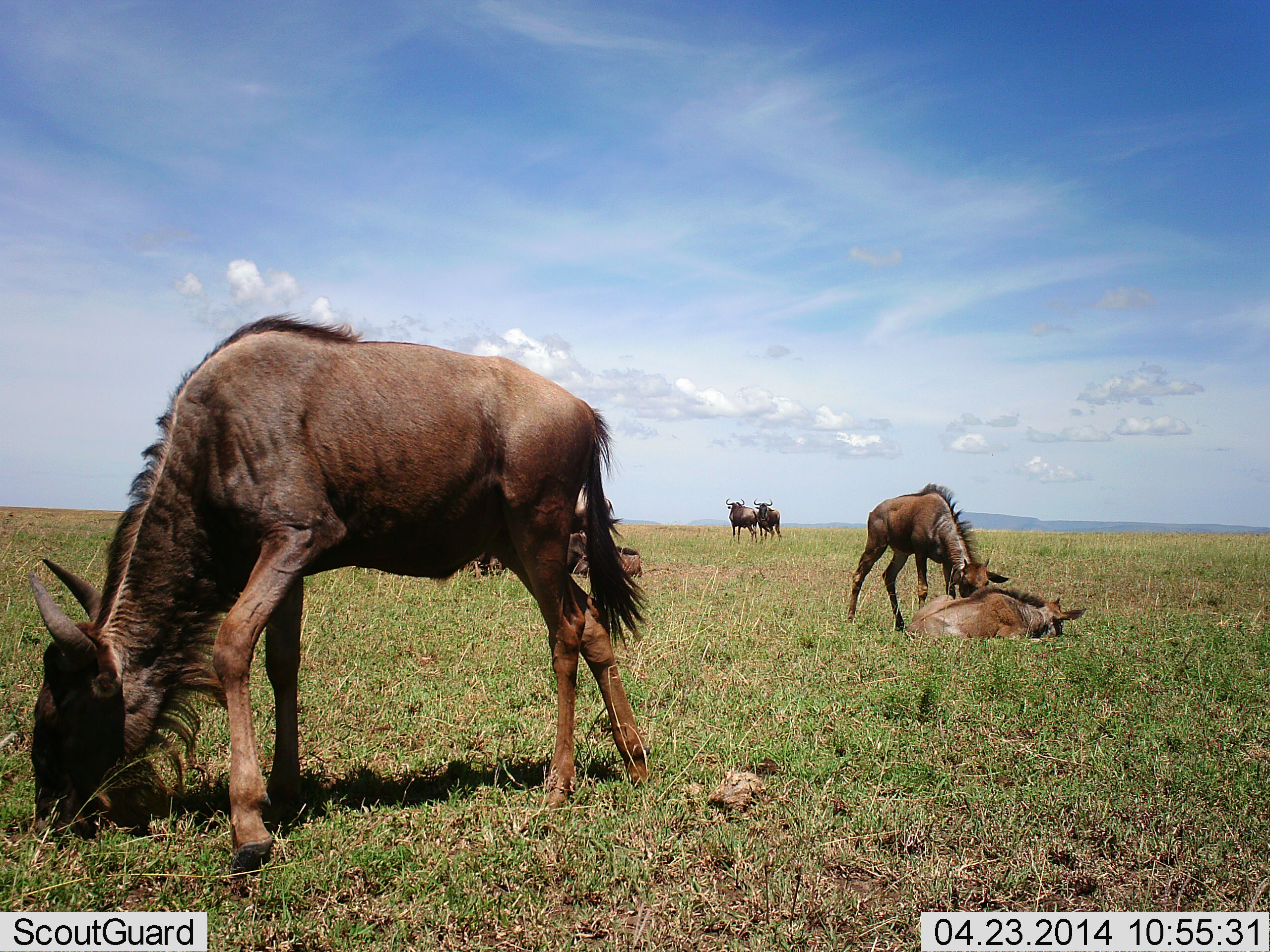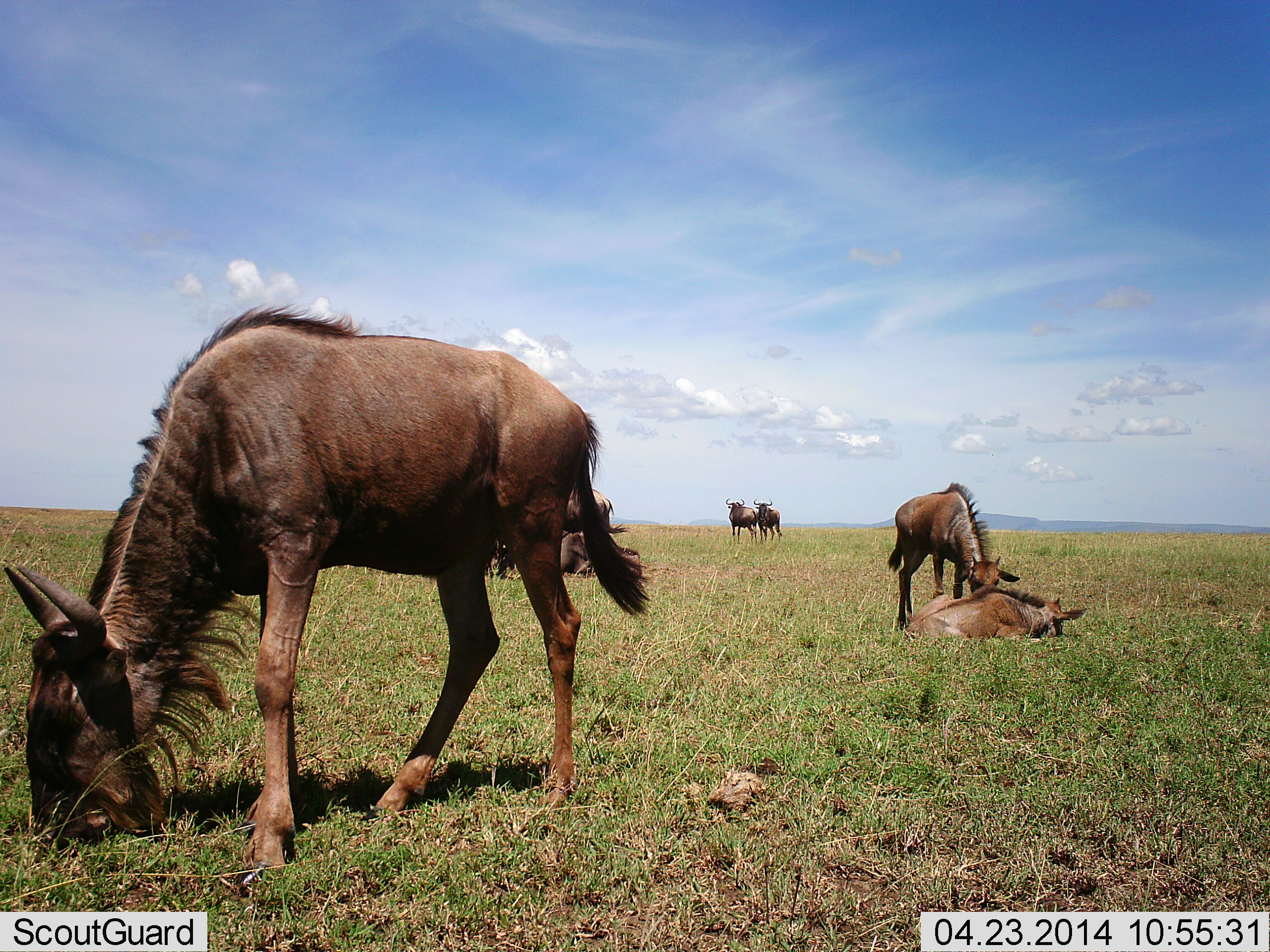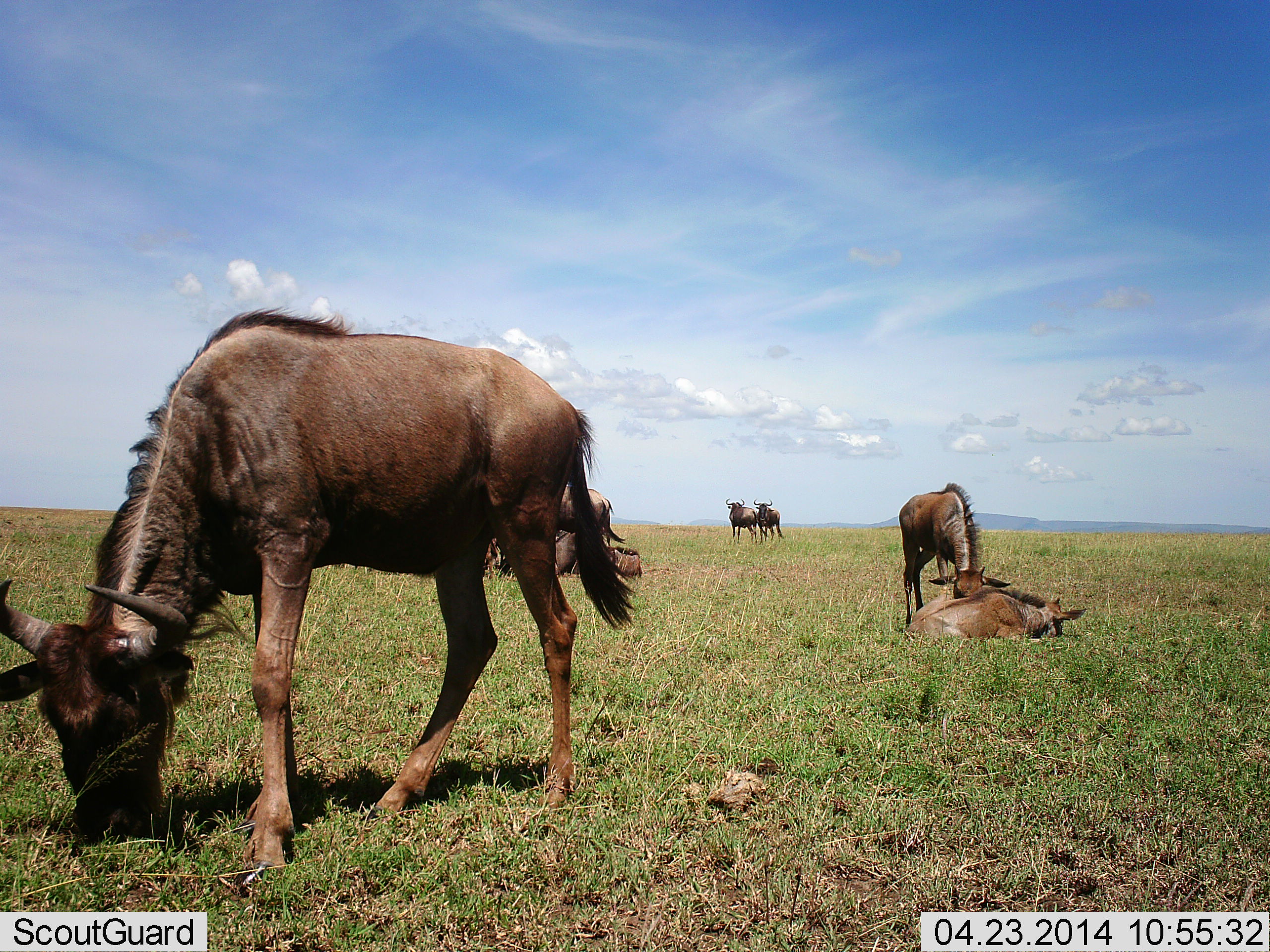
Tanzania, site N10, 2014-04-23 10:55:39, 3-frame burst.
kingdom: Animalia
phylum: Chordata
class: Mammalia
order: Artiodactyla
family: Bovidae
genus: Connochaetes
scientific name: Connochaetes taurinus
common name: blue wildebeest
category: wildebeest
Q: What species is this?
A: Wildebeest (blue wildebeest) (Connochaetes taurinus).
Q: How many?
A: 8.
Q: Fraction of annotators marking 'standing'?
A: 70%.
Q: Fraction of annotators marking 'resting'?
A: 100%.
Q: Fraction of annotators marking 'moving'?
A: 0%.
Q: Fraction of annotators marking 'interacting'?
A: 20%.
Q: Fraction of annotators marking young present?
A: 10%.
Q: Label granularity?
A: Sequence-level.